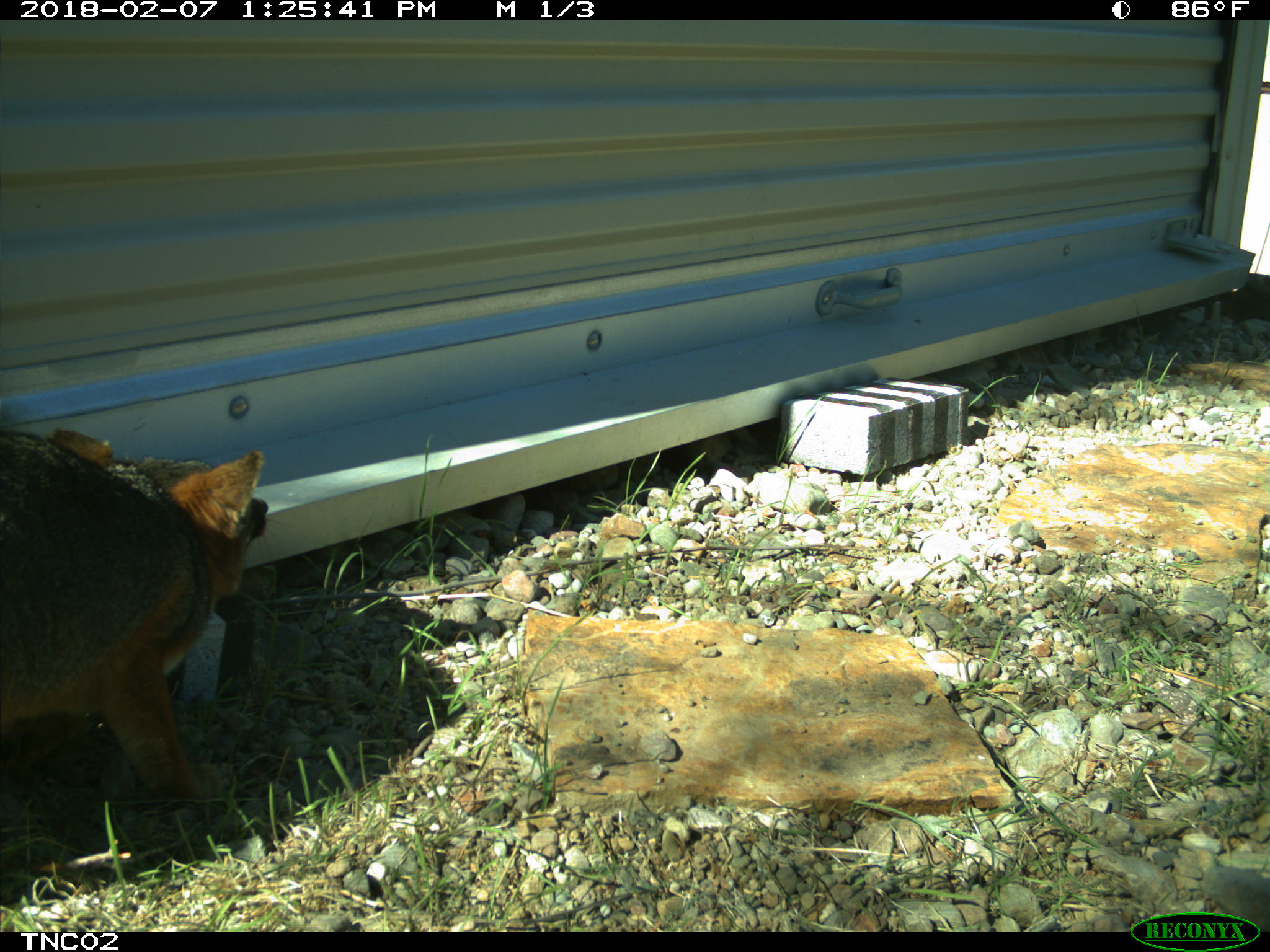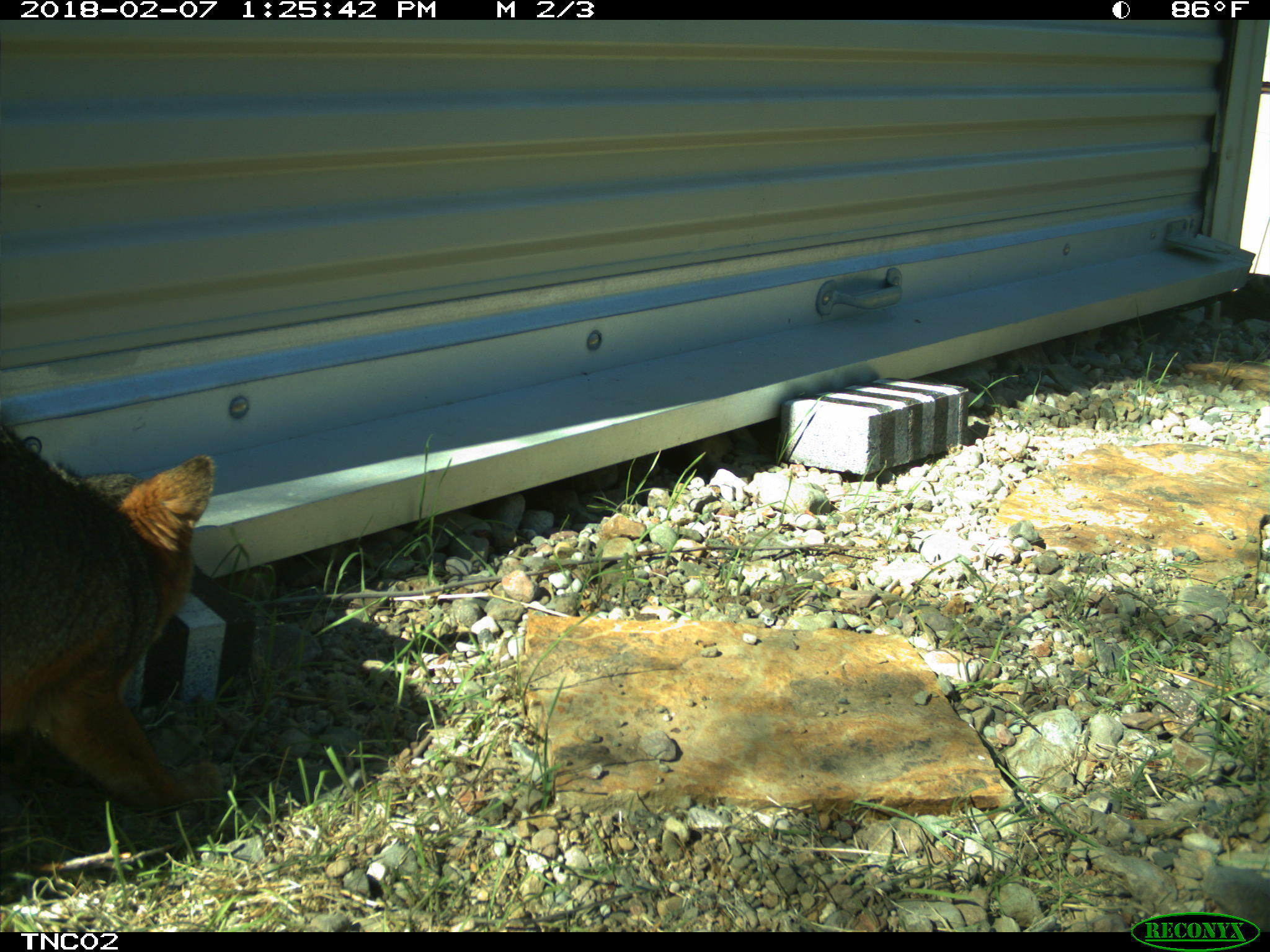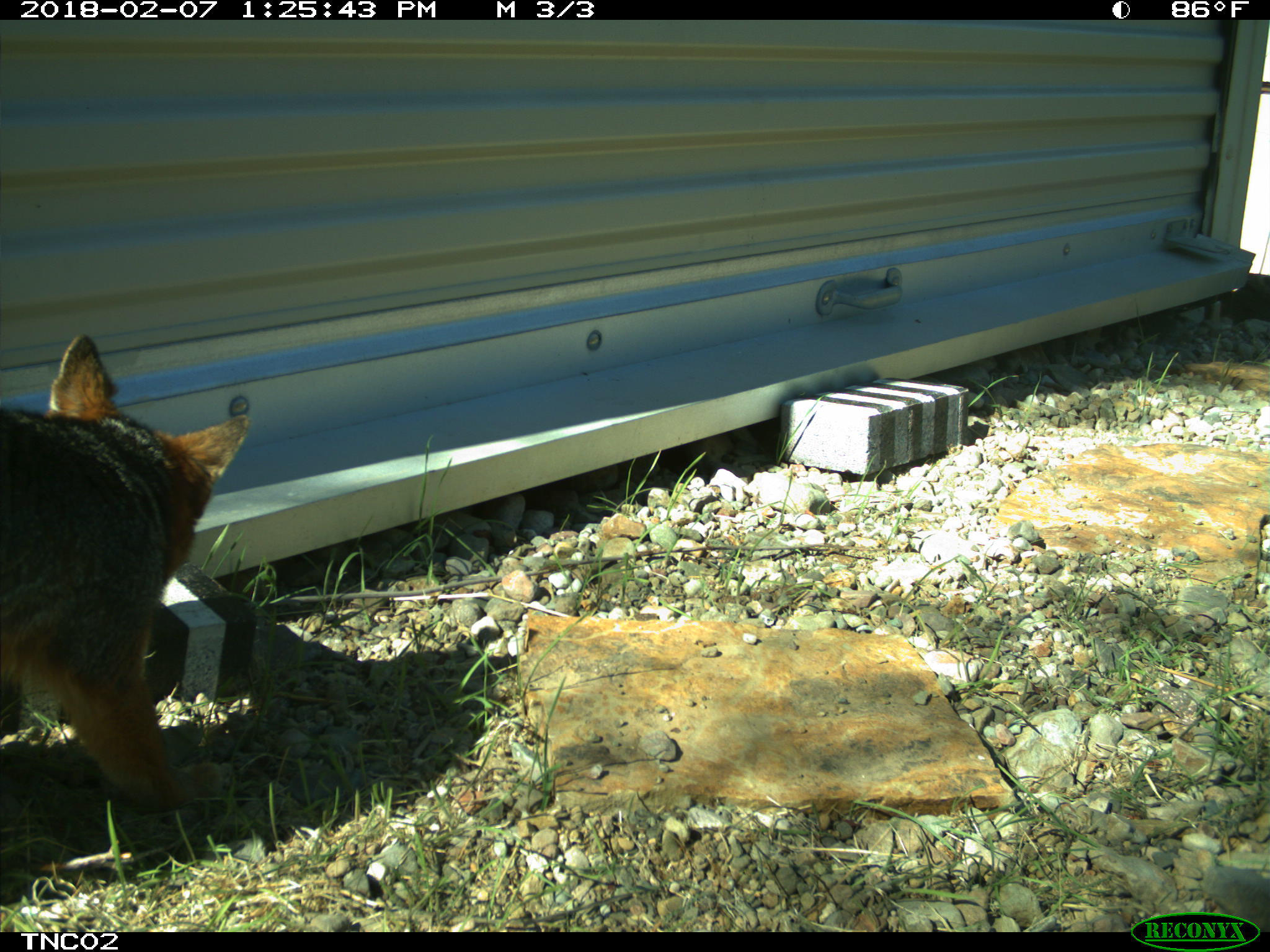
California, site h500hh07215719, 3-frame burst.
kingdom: Animalia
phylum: Chordata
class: Mammalia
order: Carnivora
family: Canidae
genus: Urocyon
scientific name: Urocyon littoralis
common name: island fox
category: fox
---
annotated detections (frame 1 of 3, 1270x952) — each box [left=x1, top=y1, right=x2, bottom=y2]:
fox: [left=0, top=427, right=288, bottom=809]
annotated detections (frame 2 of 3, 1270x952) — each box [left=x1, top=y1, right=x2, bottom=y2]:
fox: [left=0, top=431, right=238, bottom=806]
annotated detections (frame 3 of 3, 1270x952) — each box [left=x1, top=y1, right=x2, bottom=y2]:
fox: [left=0, top=329, right=249, bottom=813]